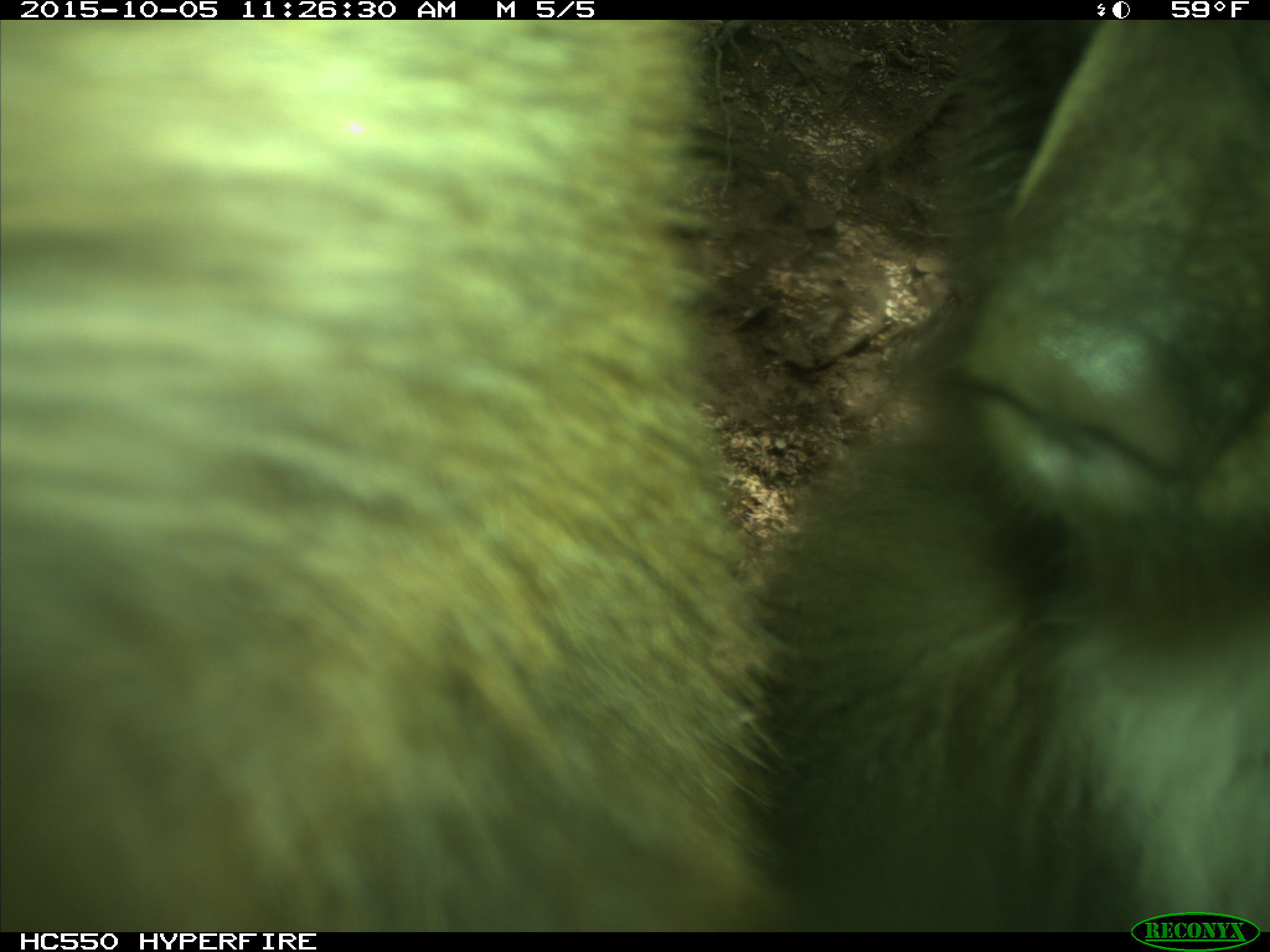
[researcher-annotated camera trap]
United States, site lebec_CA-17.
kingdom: Animalia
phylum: Chordata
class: Mammalia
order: Carnivora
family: Ursidae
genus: Ursus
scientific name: Ursus americanus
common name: american black bear